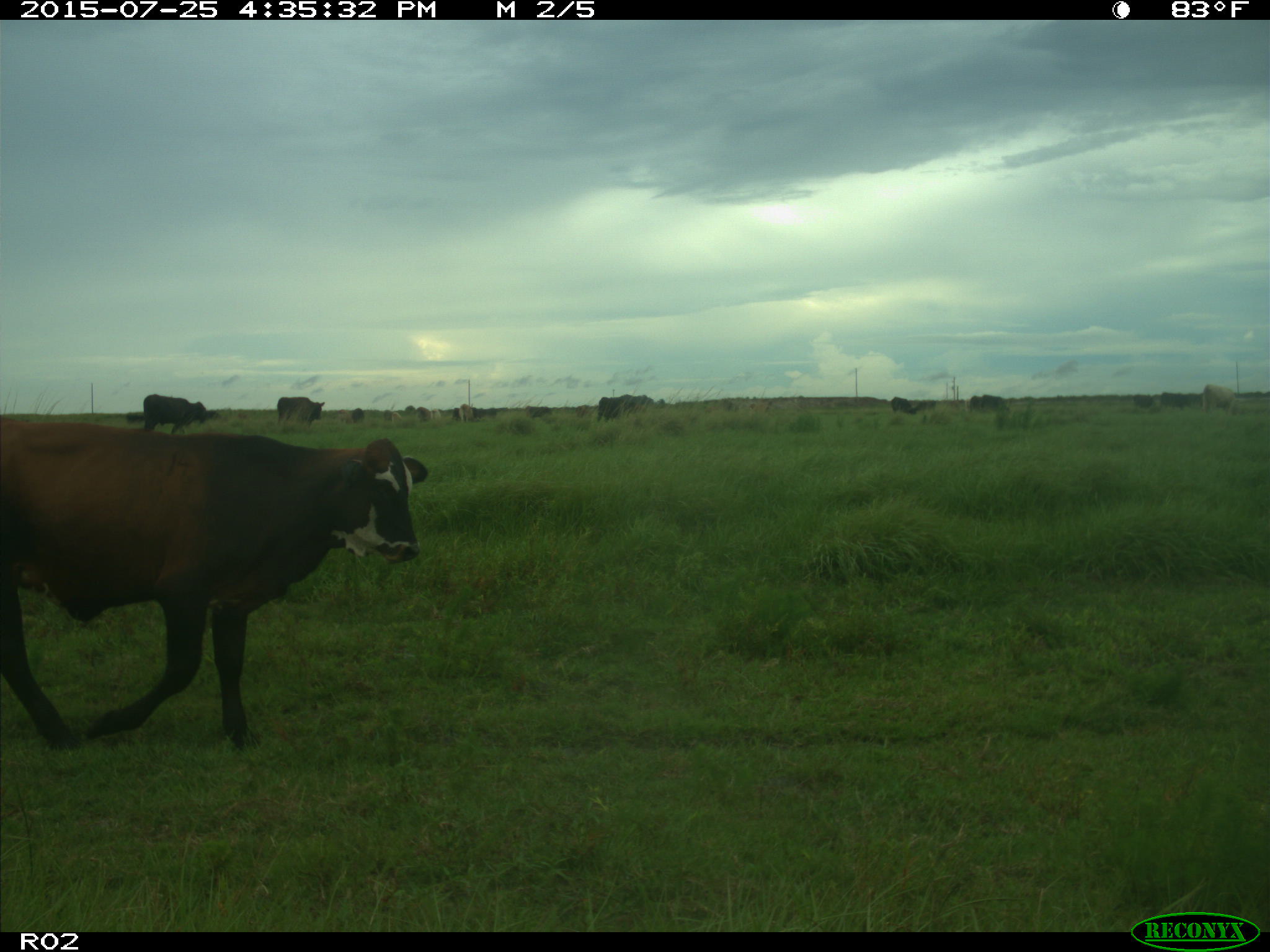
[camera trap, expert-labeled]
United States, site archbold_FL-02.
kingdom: Animalia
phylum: Chordata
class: Mammalia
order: Artiodactyla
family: Bovidae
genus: Bos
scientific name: Bos taurus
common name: domestic cow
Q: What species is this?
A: Bos taurus (domestic cow).